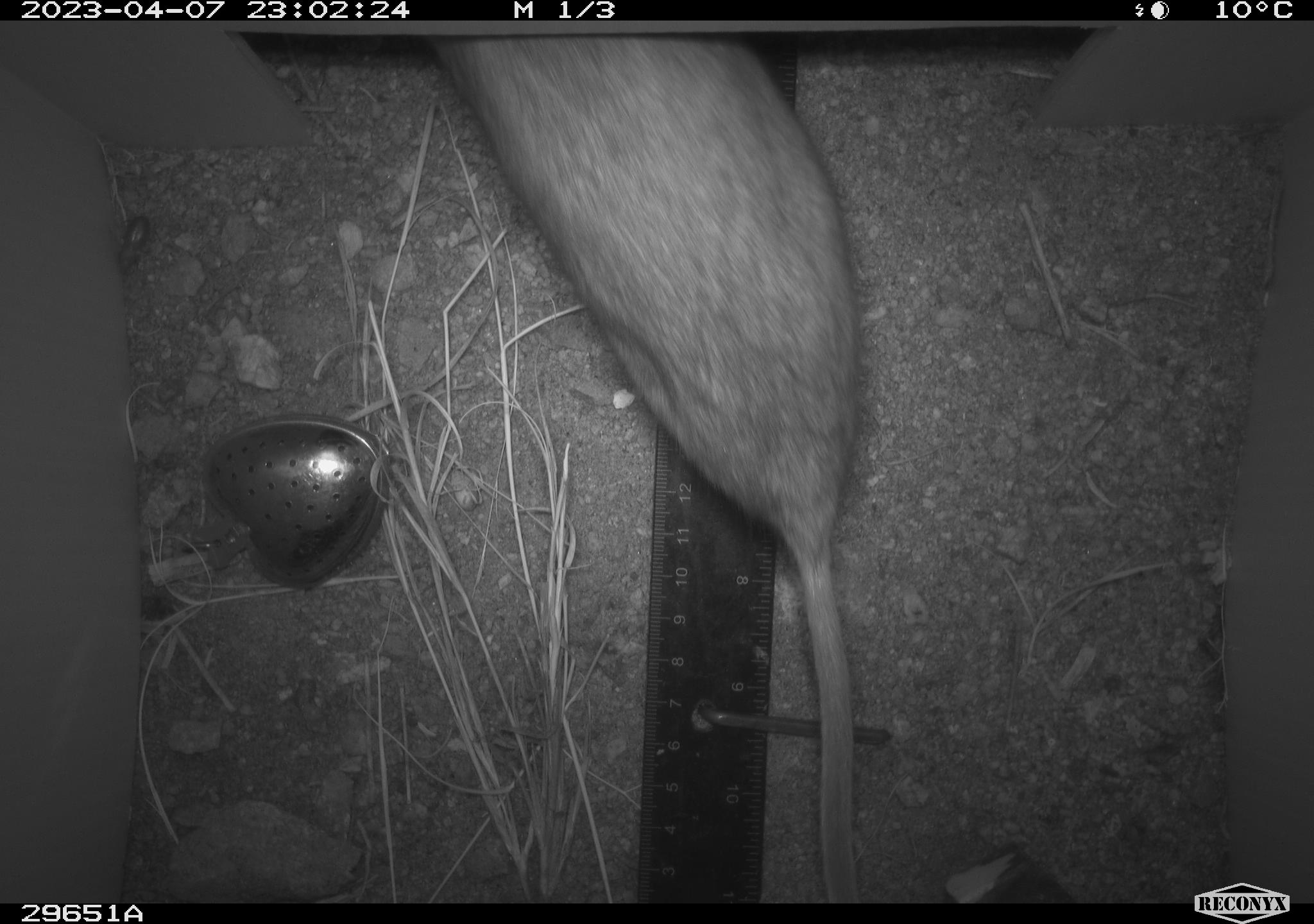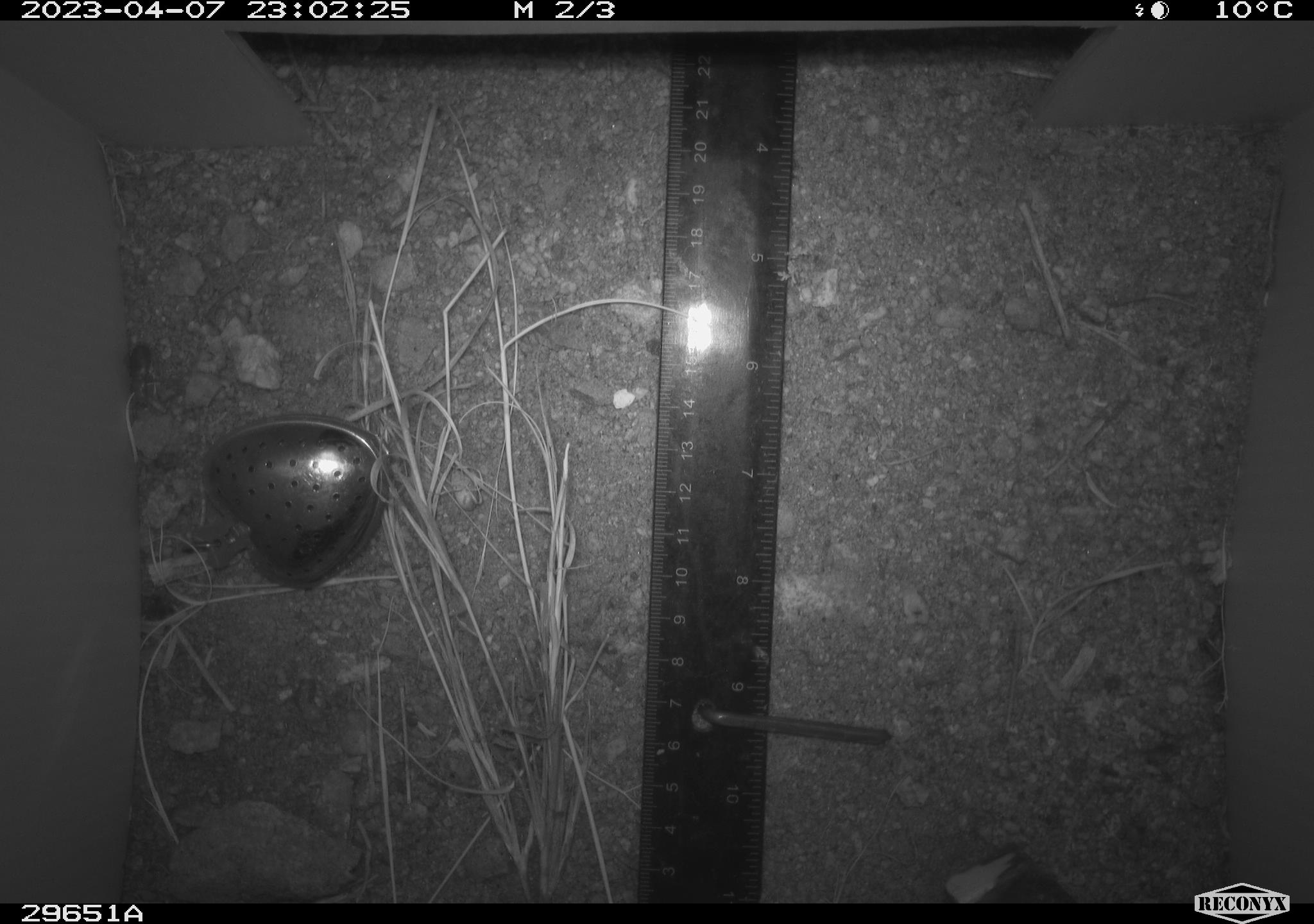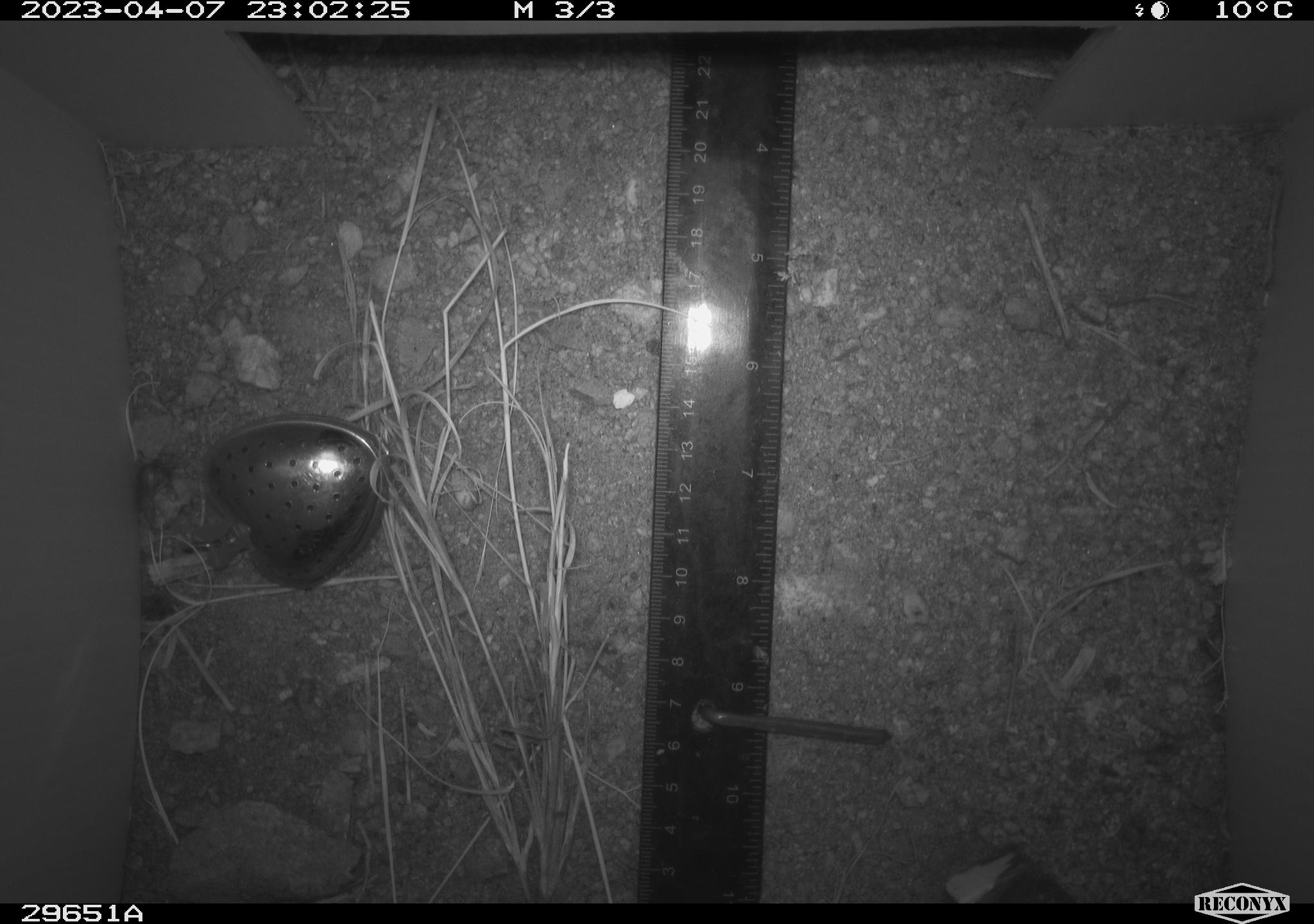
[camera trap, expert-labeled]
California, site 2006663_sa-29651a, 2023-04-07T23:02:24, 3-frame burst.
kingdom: Animalia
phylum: Chordata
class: Mammalia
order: Rodentia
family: Cricetidae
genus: Neotoma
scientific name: Neotoma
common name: pack rat or woodrat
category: neotoma species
Neotoma species (pack rat or woodrat) (Neotoma).